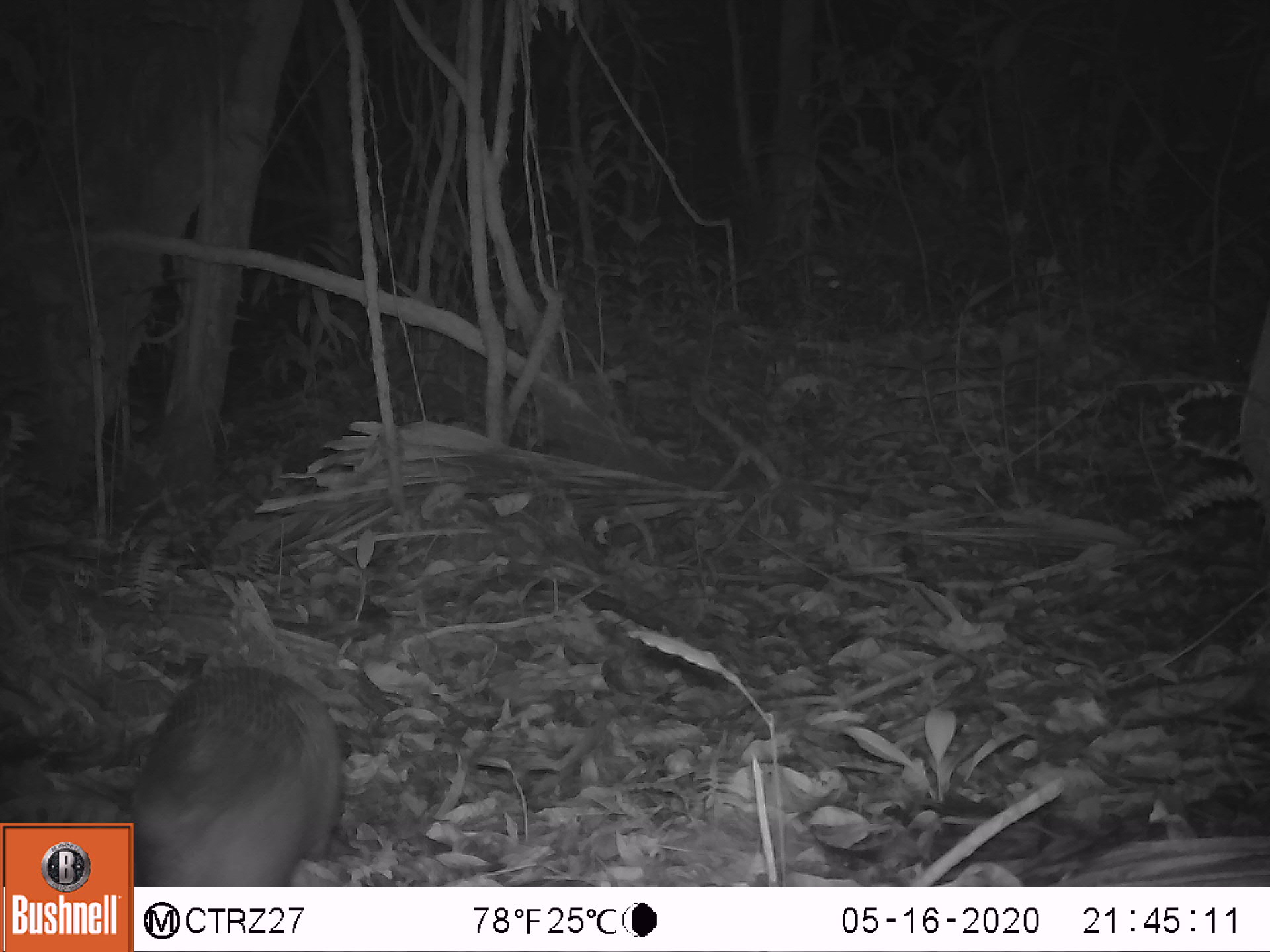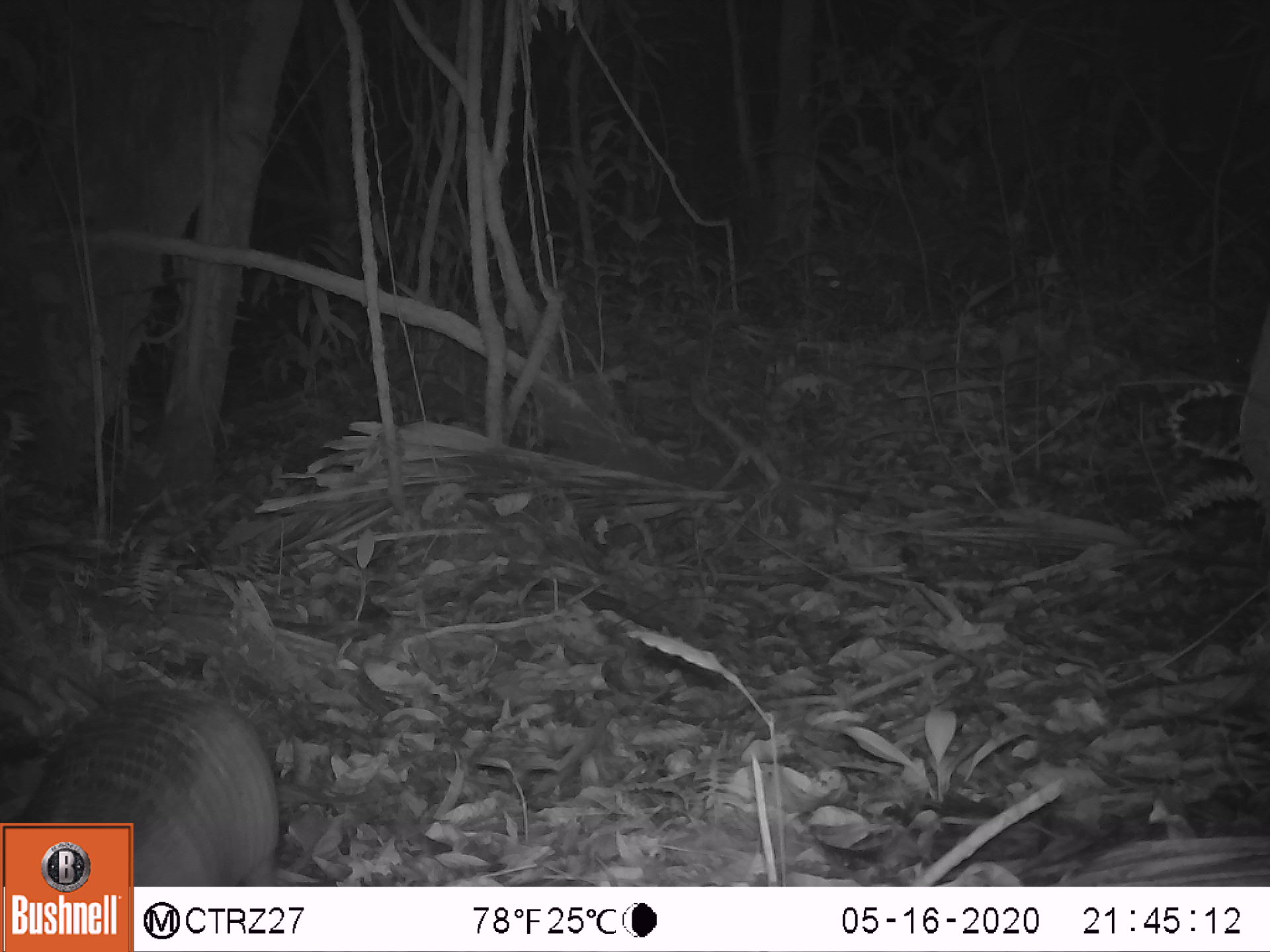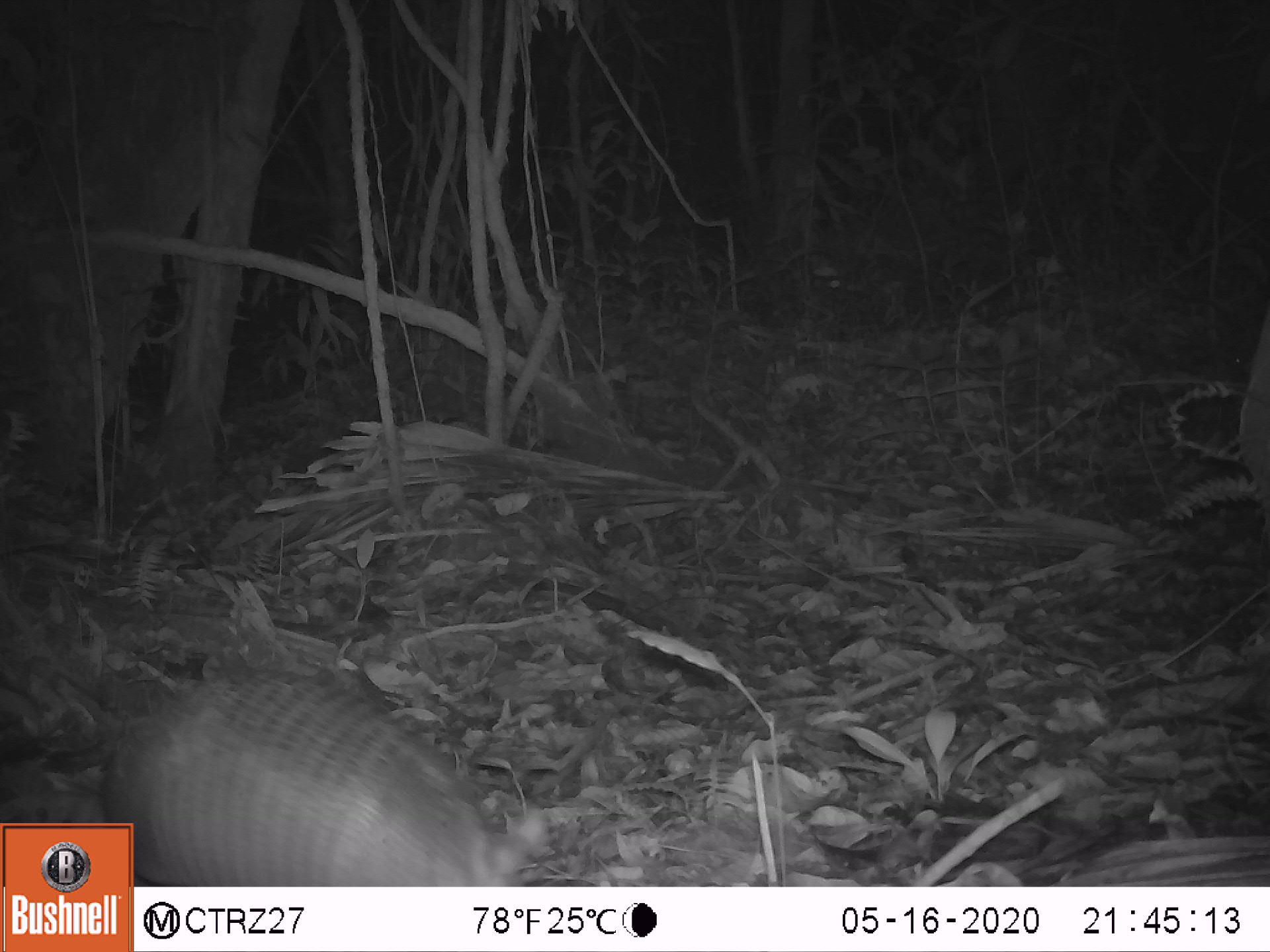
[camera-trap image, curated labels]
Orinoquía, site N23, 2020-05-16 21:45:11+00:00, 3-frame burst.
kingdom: Animalia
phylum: Chordata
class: Mammalia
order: Cingulata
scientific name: Cingulata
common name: armadillo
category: unknown armadillo